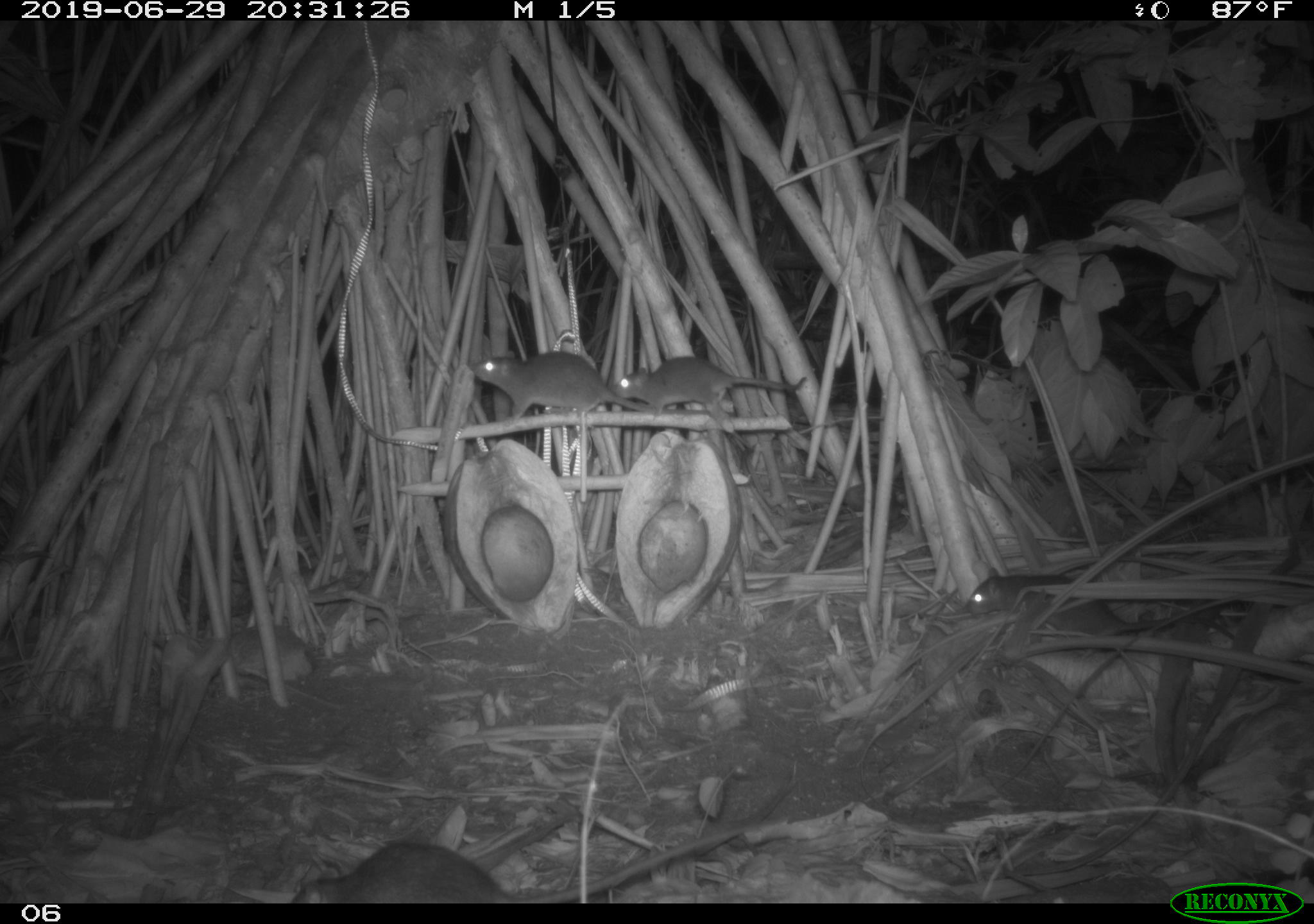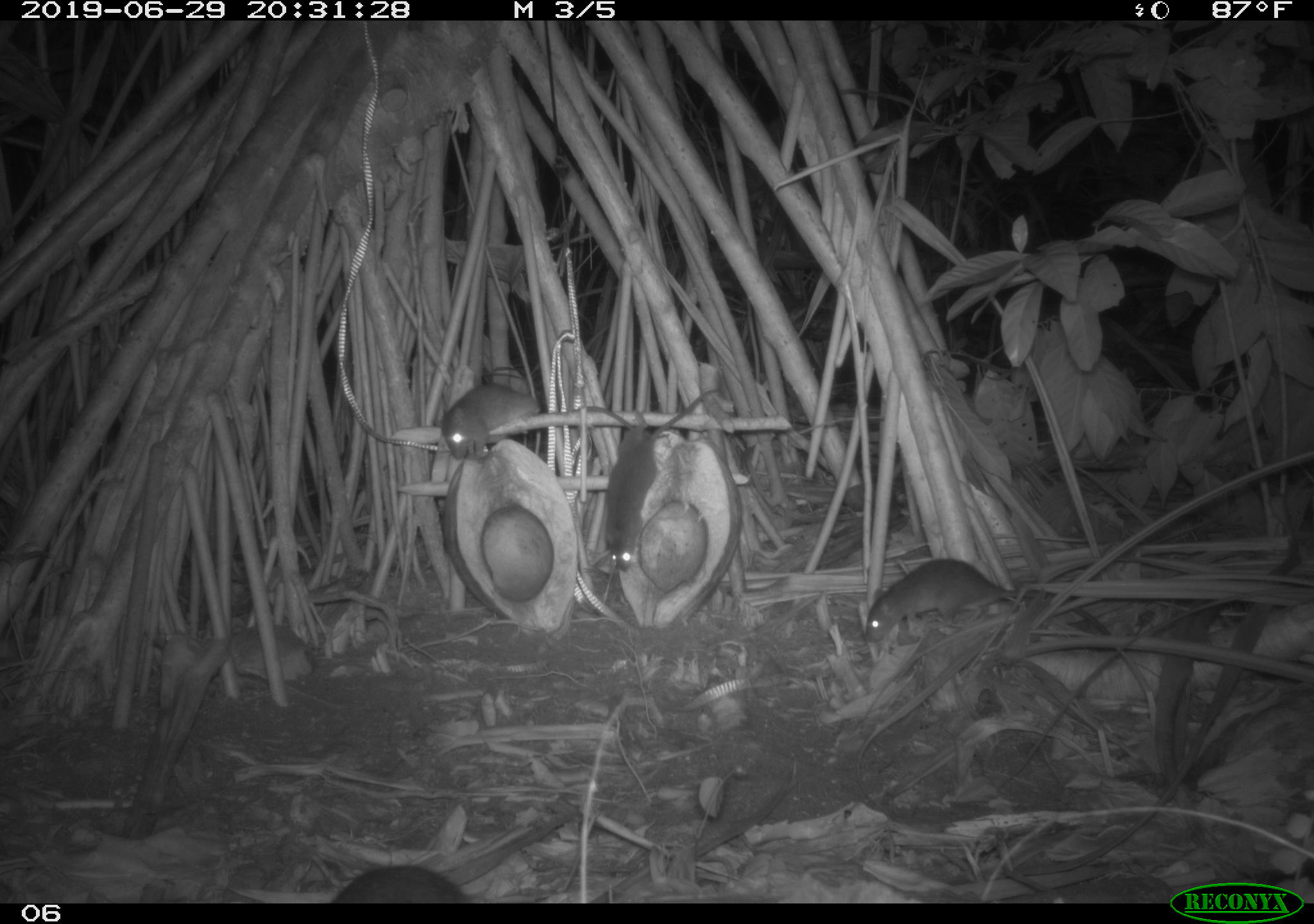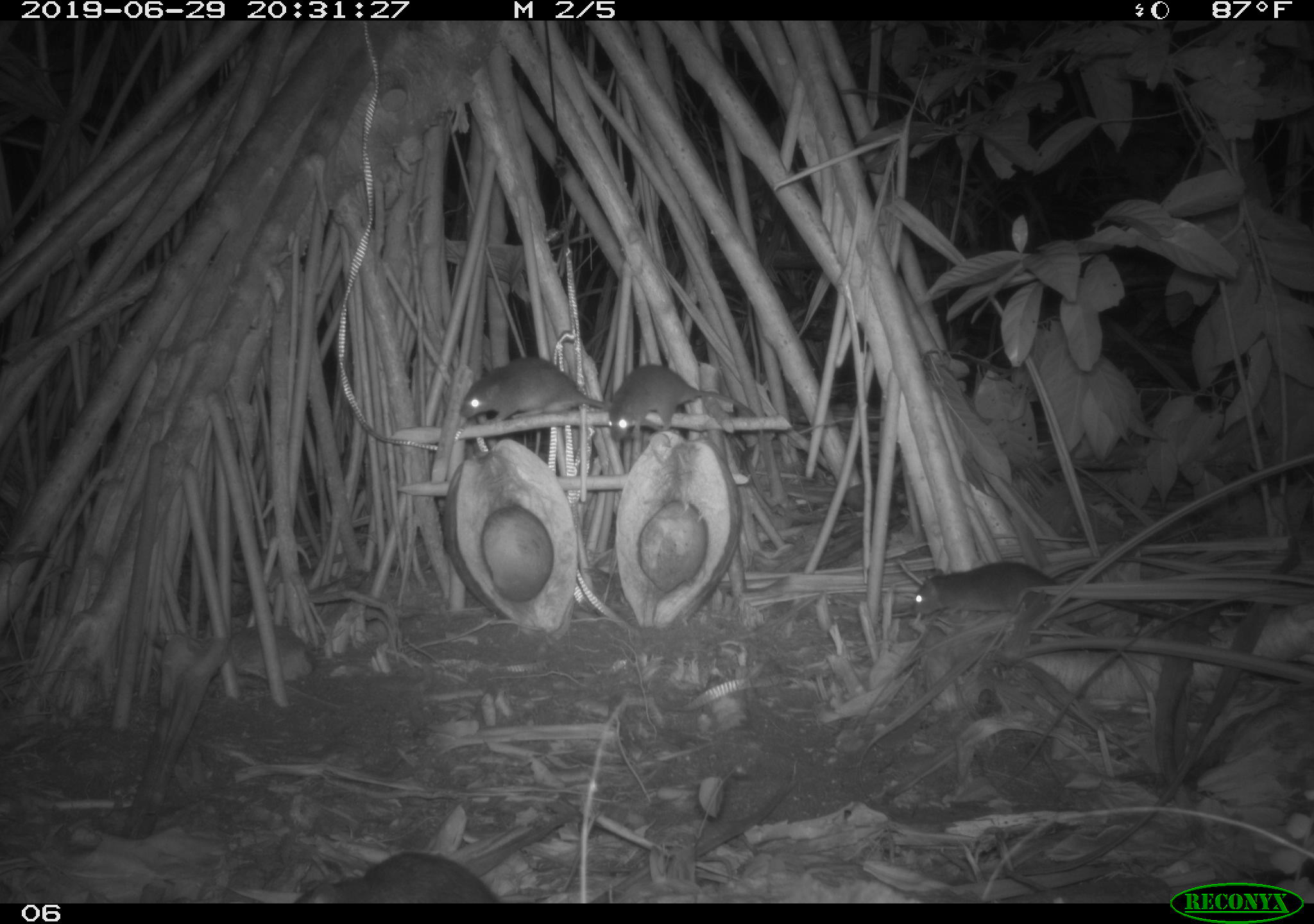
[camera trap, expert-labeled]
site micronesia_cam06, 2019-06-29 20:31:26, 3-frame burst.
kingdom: Animalia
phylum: Chordata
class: Mammalia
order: Rodentia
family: Muridae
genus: Rattus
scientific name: Rattus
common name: rat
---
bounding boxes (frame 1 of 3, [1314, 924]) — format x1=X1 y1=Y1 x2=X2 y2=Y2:
rat: x1=291 y1=825 x2=744 y2=902; x1=963 y1=559 x2=1242 y2=646; x1=466 y1=346 x2=728 y2=426; x1=610 y1=350 x2=817 y2=422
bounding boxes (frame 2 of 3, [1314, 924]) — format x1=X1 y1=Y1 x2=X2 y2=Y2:
rat: x1=602 y1=381 x2=722 y2=571; x1=853 y1=551 x2=1019 y2=653; x1=440 y1=377 x2=542 y2=460; x1=326 y1=855 x2=470 y2=905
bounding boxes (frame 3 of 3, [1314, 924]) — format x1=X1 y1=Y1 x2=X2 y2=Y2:
rat: x1=909 y1=554 x2=1233 y2=647; x1=453 y1=347 x2=665 y2=436; x1=603 y1=362 x2=761 y2=448; x1=295 y1=844 x2=507 y2=902